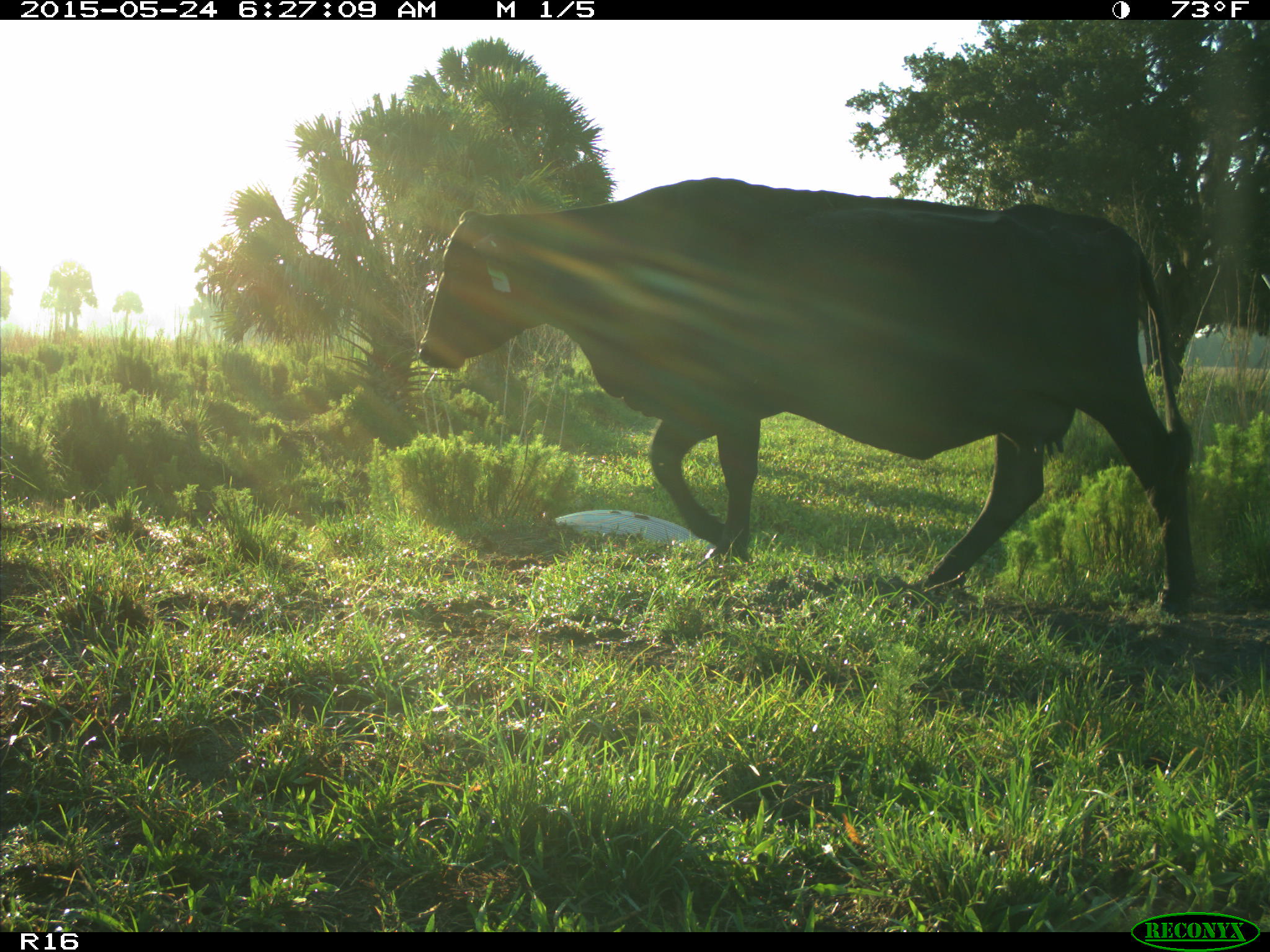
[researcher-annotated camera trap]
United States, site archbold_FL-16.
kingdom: Animalia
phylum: Chordata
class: Mammalia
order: Artiodactyla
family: Bovidae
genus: Bos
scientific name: Bos taurus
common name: domestic cow